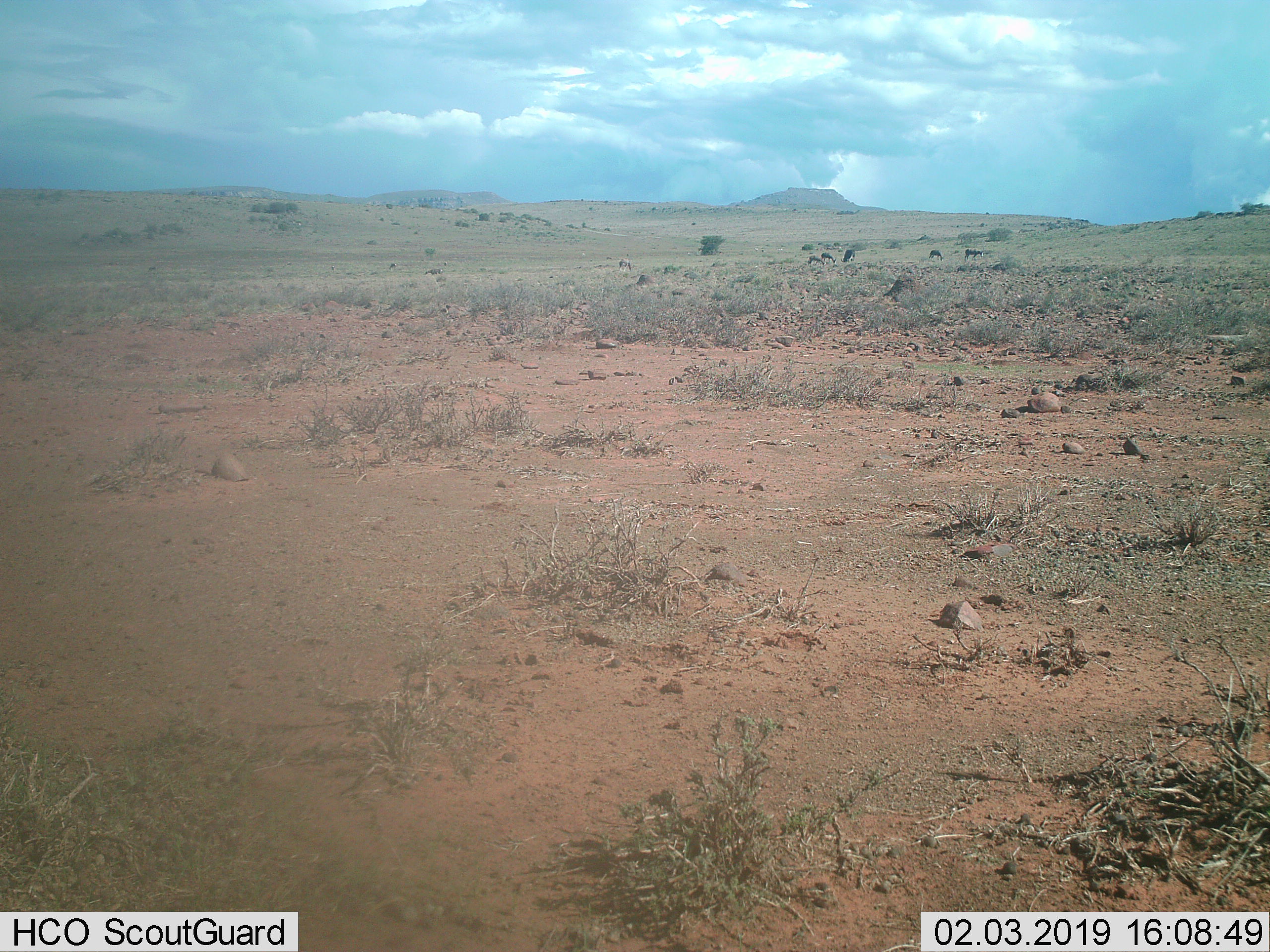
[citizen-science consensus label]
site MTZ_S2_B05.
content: unidentified animal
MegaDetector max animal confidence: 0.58